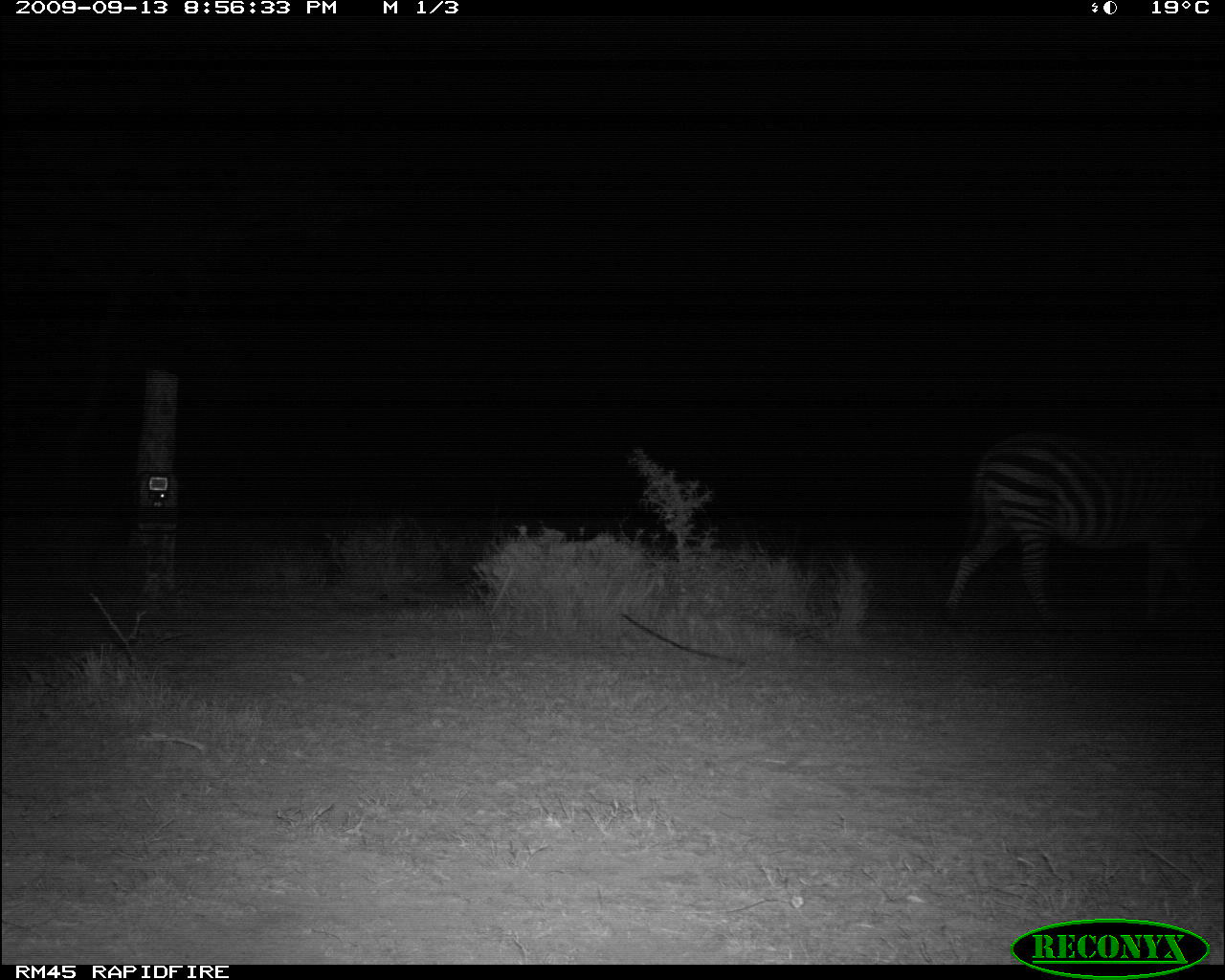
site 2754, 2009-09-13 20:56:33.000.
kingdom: Animalia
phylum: Chordata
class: Mammalia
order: Perissodactyla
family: Equidae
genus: Equus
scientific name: Equus quagga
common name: plains zebra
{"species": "Equus quagga (plains zebra)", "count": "1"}